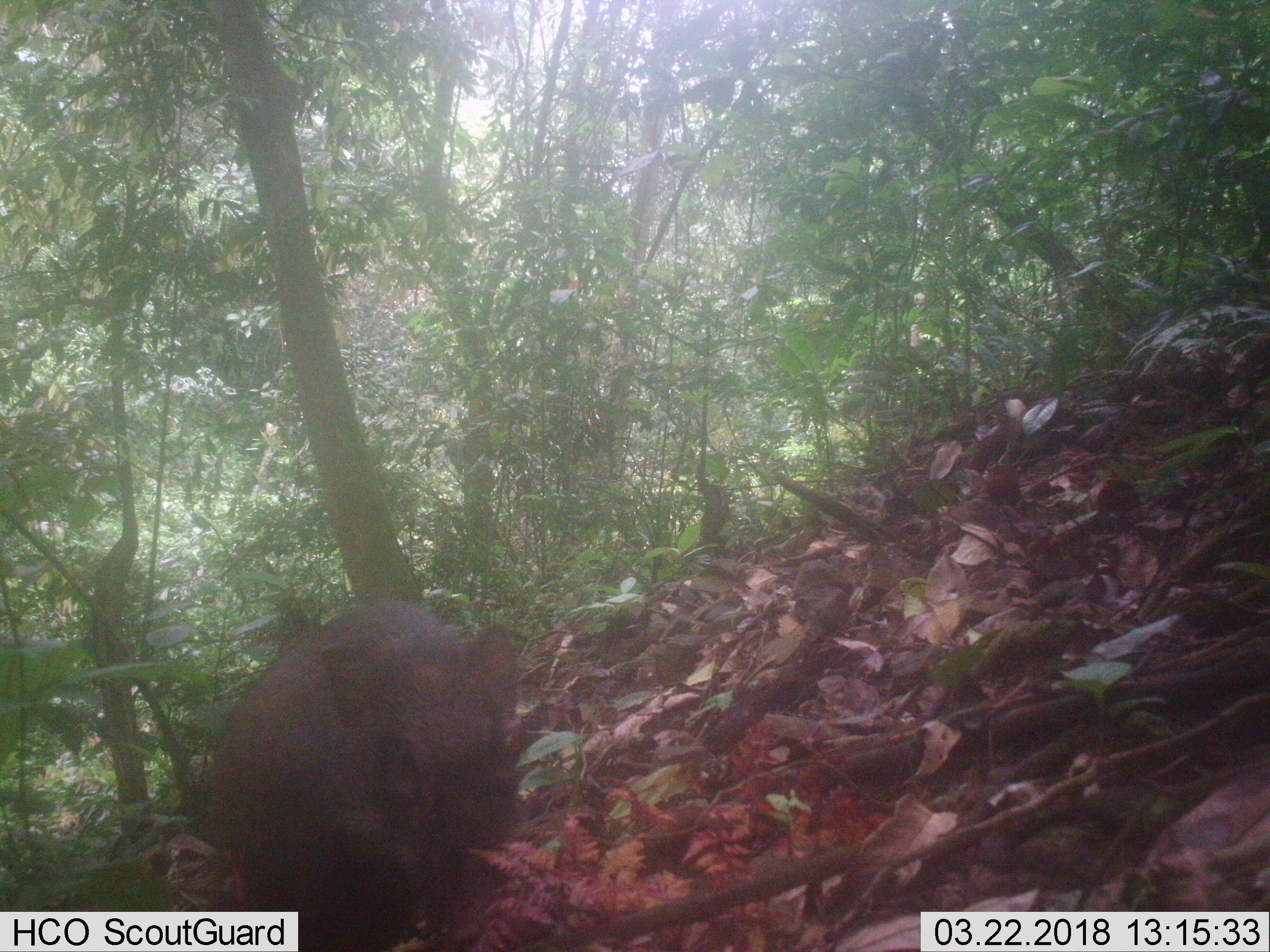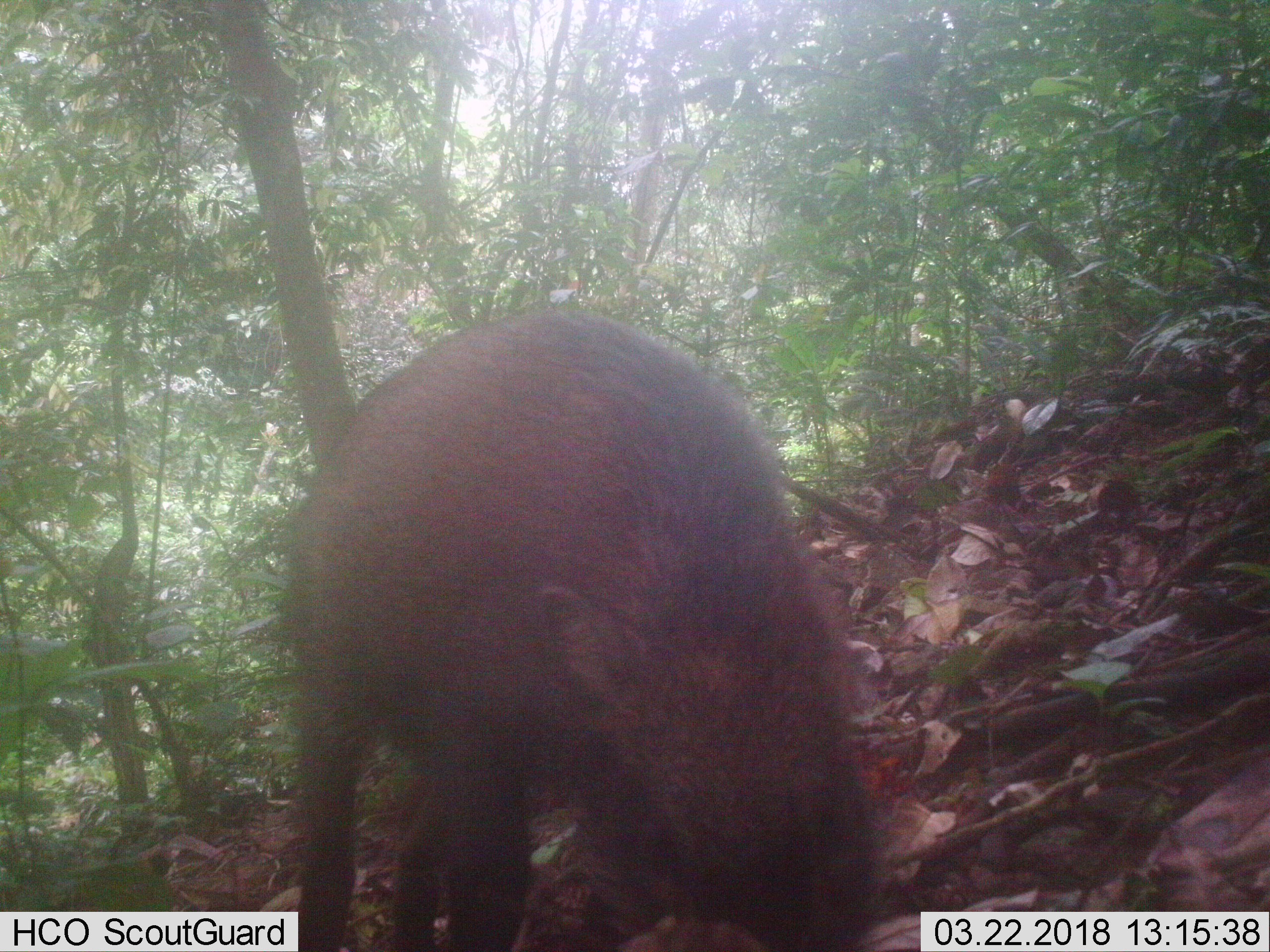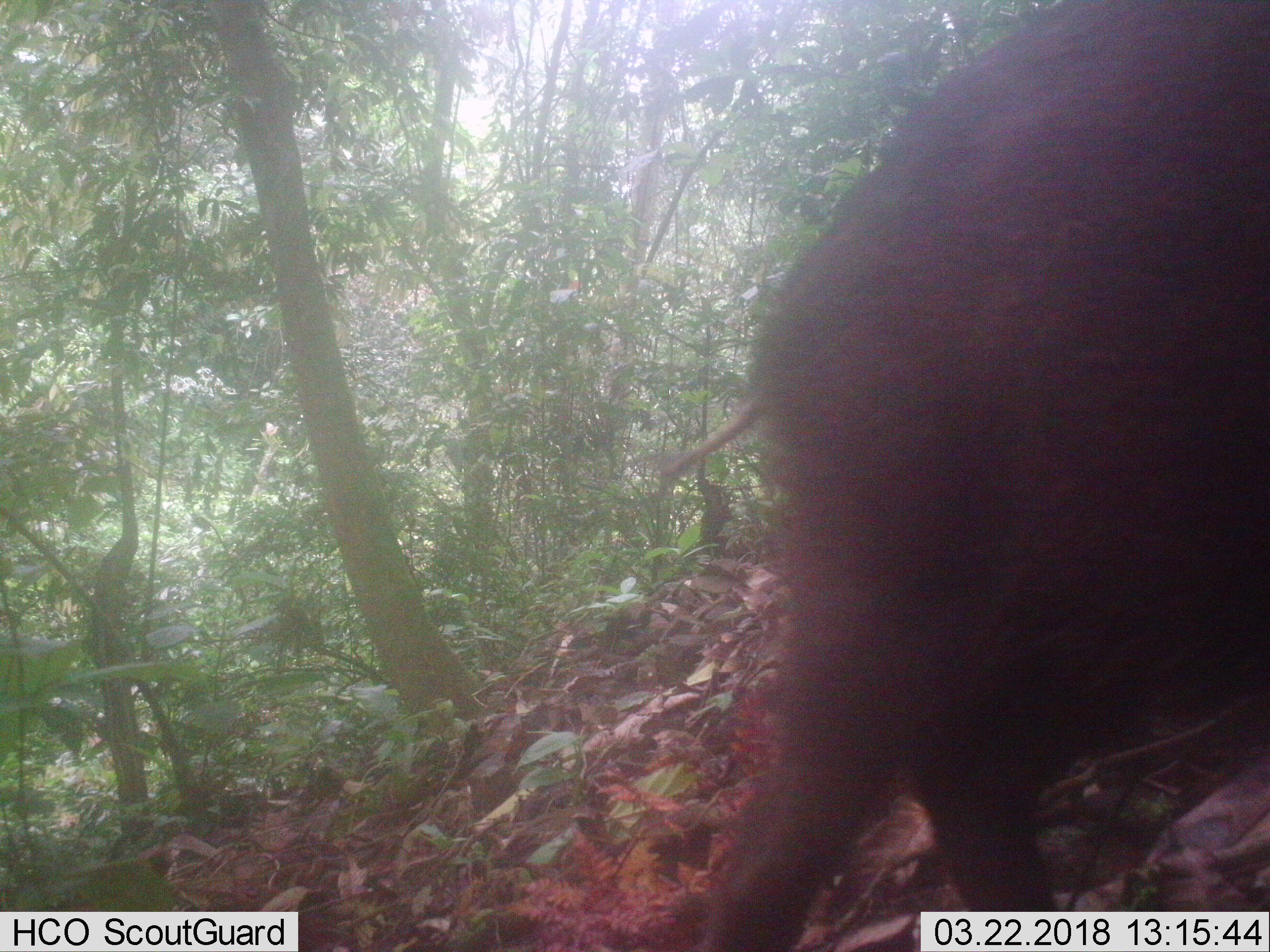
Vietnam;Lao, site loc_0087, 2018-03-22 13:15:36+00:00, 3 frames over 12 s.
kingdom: Animalia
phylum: Chordata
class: Mammalia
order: Artiodactyla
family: Suidae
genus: Sus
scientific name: Sus scrofa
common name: eurasian wild pig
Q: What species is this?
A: Eurasian wild pig (Sus scrofa).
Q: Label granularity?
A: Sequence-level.